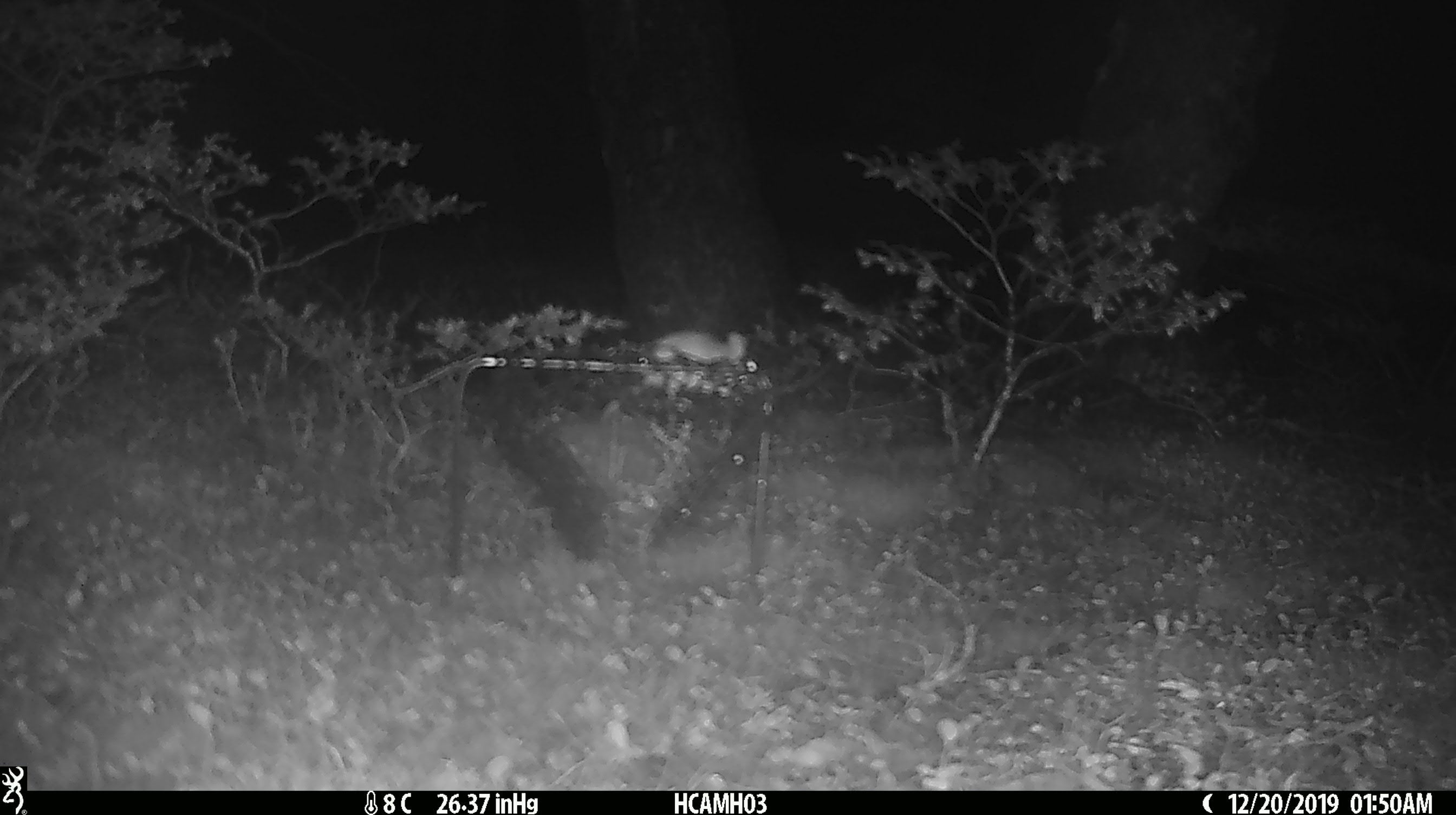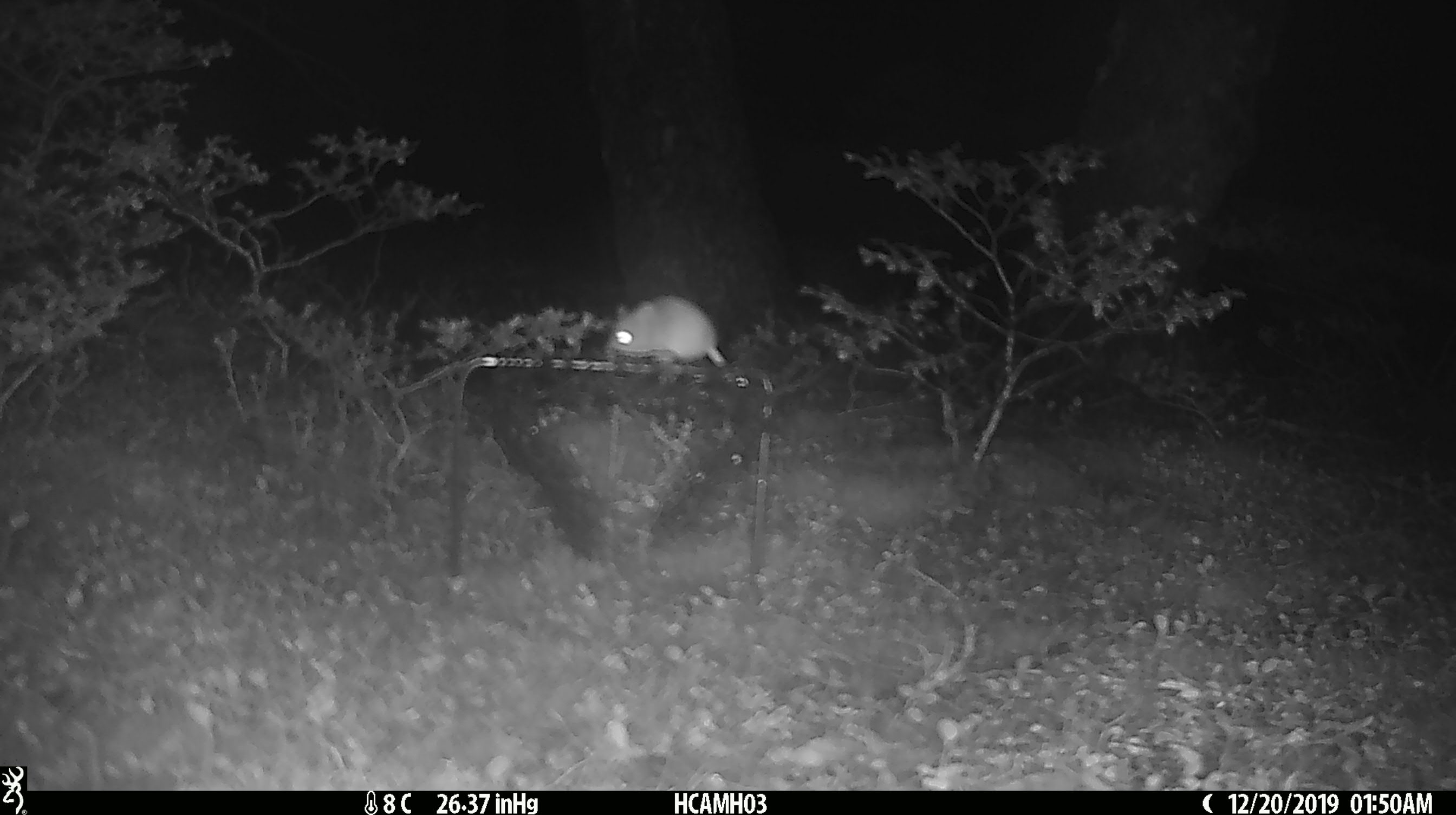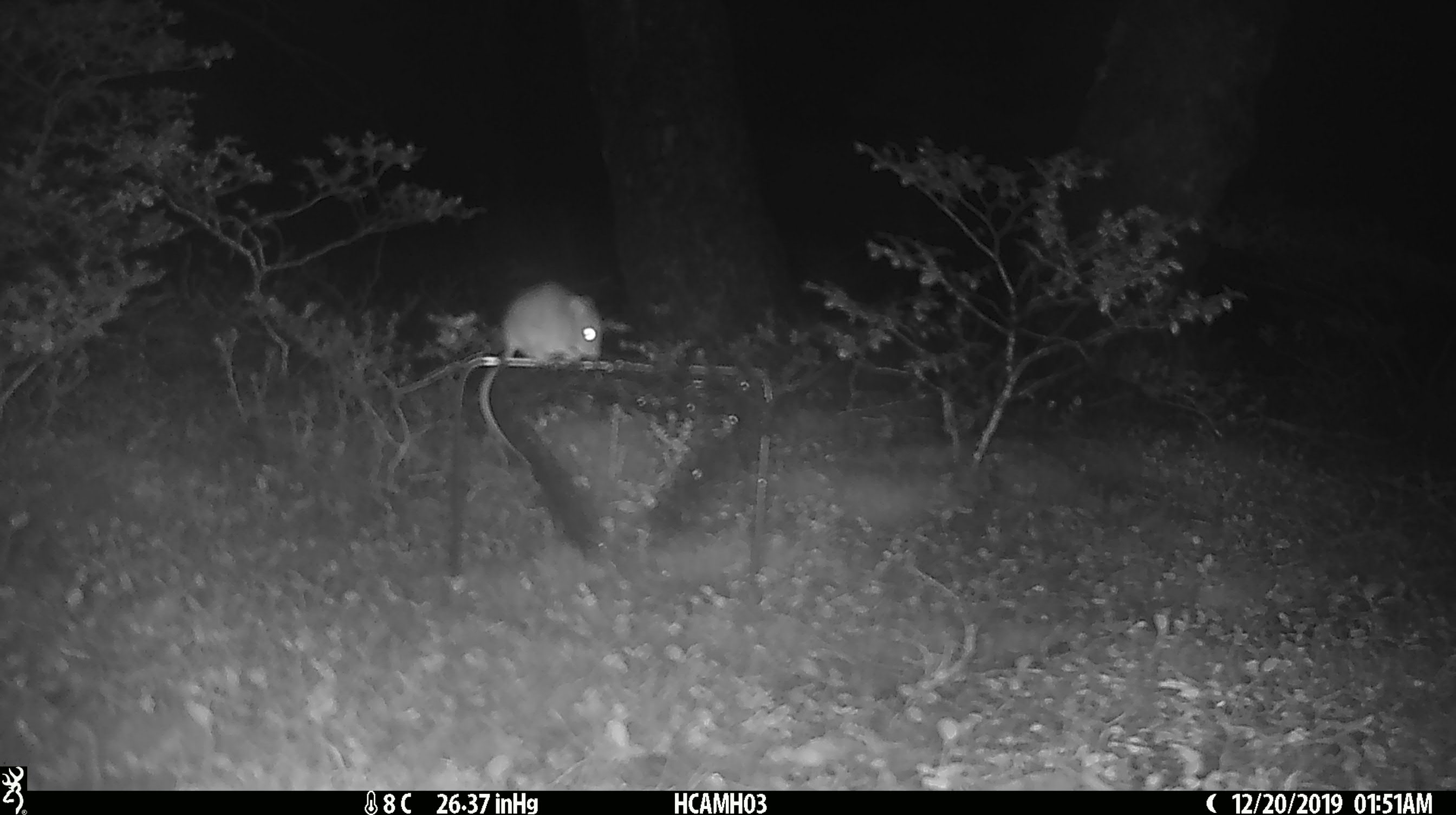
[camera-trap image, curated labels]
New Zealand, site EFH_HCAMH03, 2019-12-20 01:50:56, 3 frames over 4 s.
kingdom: Animalia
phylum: Chordata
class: Mammalia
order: Rodentia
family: Muridae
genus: Mus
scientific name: Mus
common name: mouse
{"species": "mouse (Mus)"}